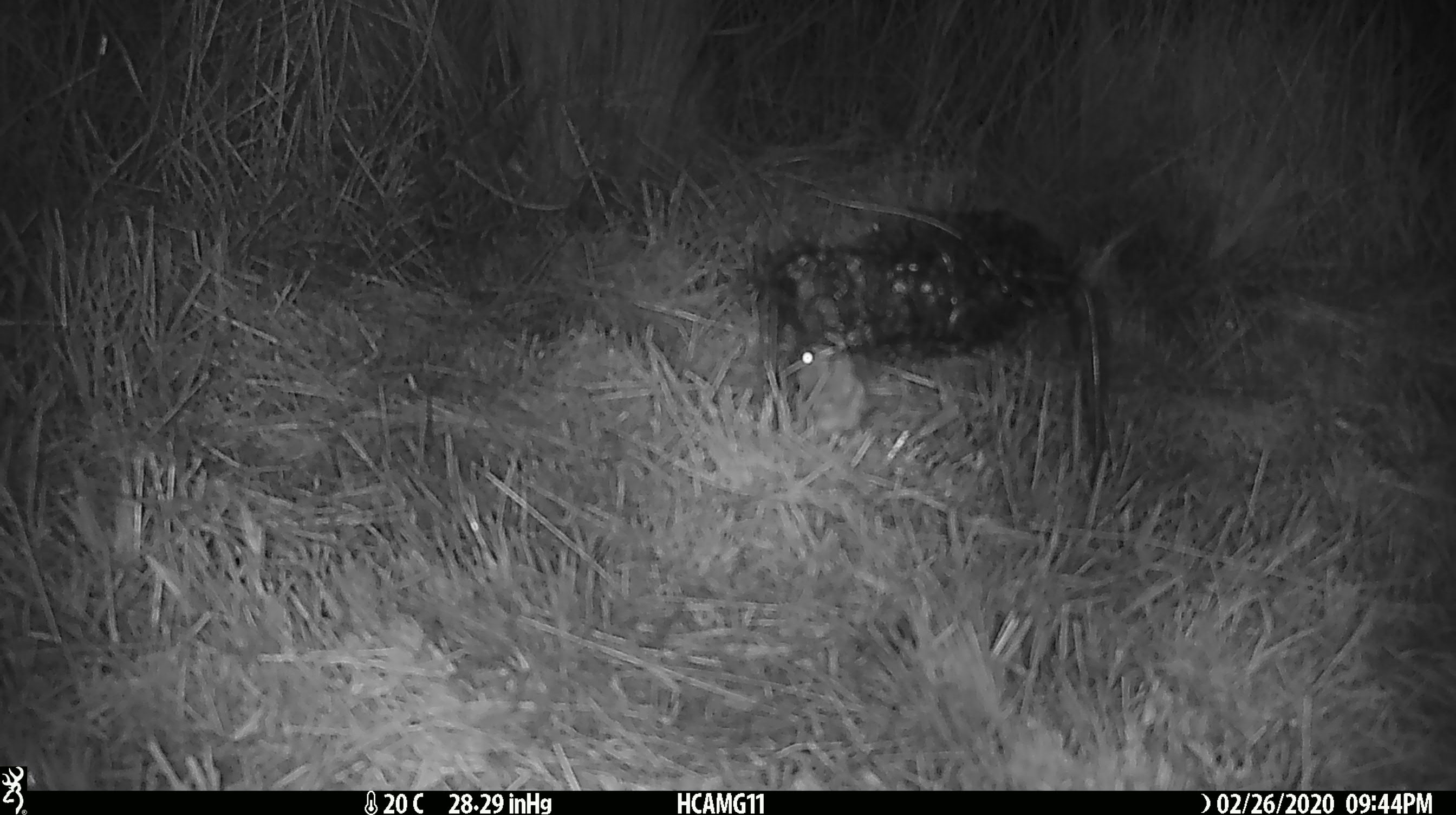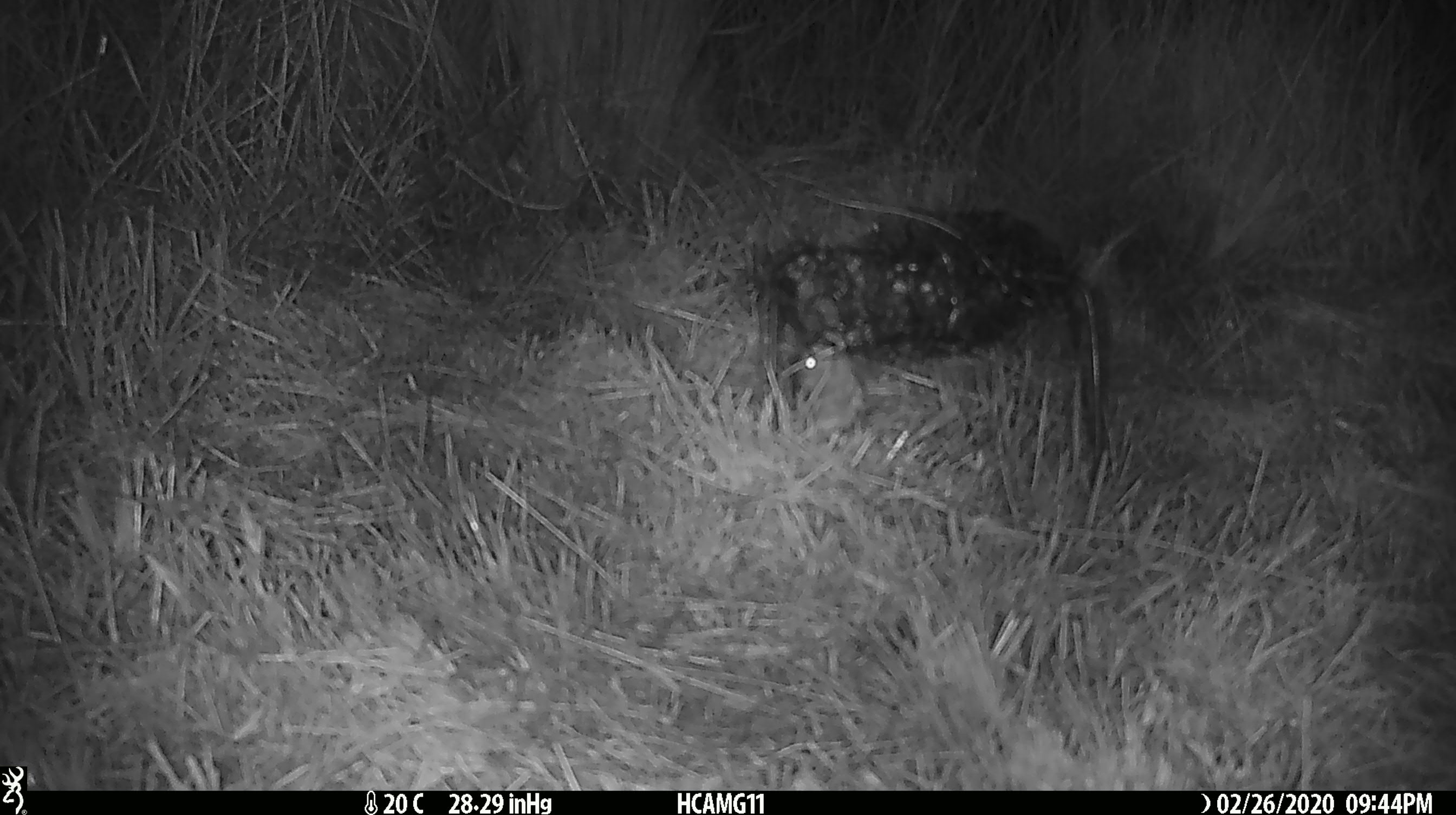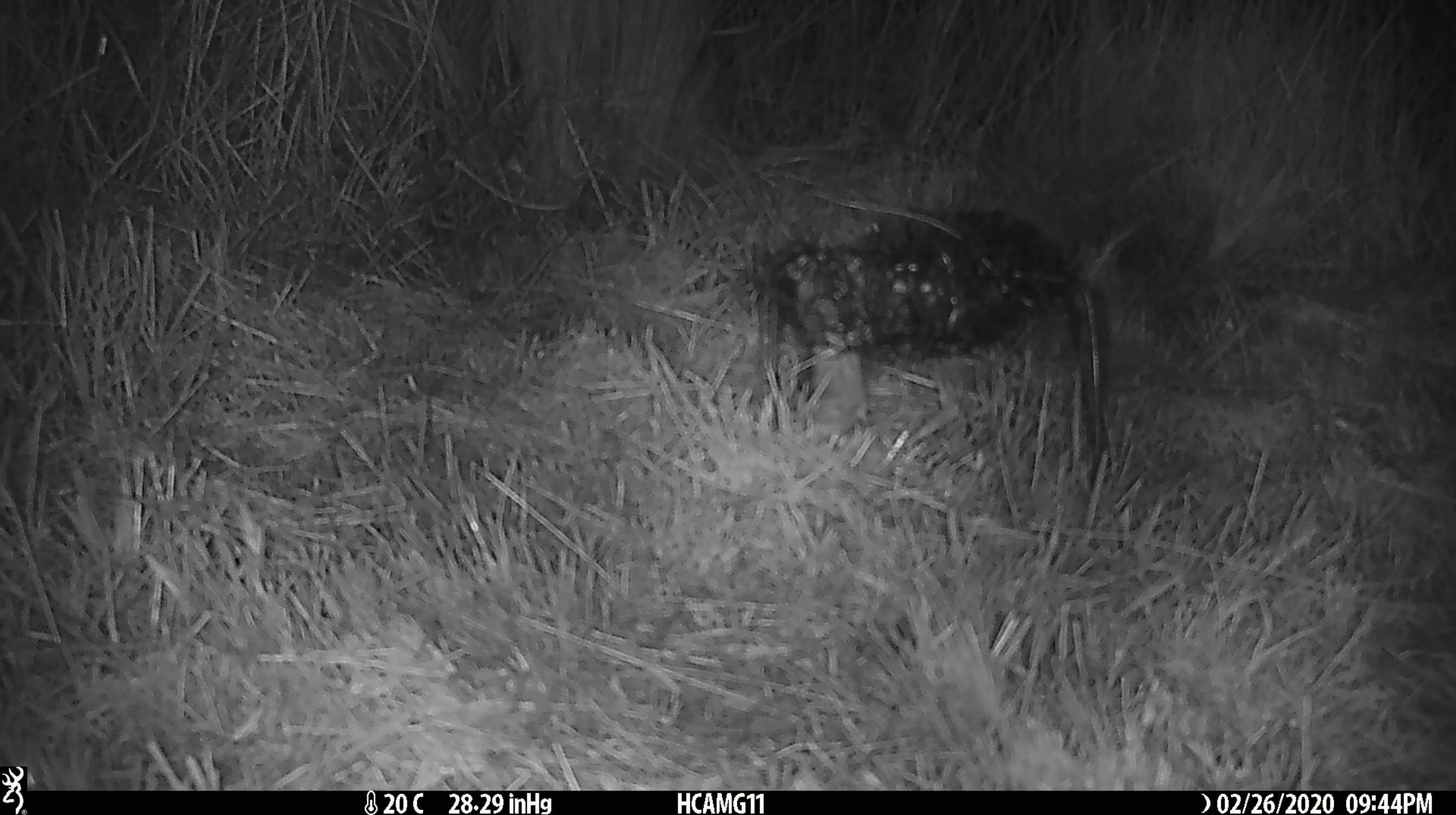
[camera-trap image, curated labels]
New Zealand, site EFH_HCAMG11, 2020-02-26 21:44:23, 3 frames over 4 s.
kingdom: Animalia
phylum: Chordata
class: Mammalia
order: Rodentia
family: Muridae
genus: Mus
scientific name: Mus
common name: mouse